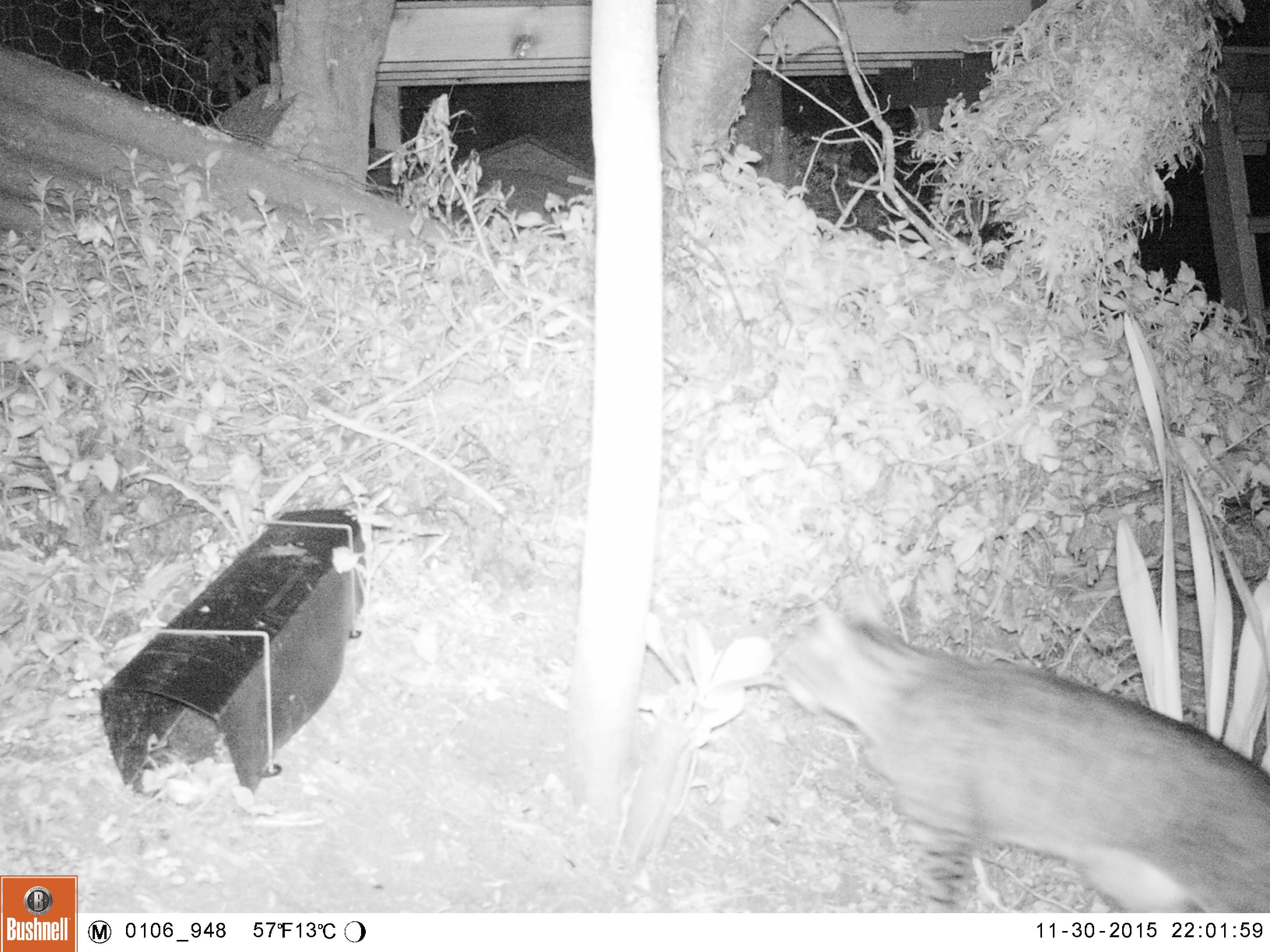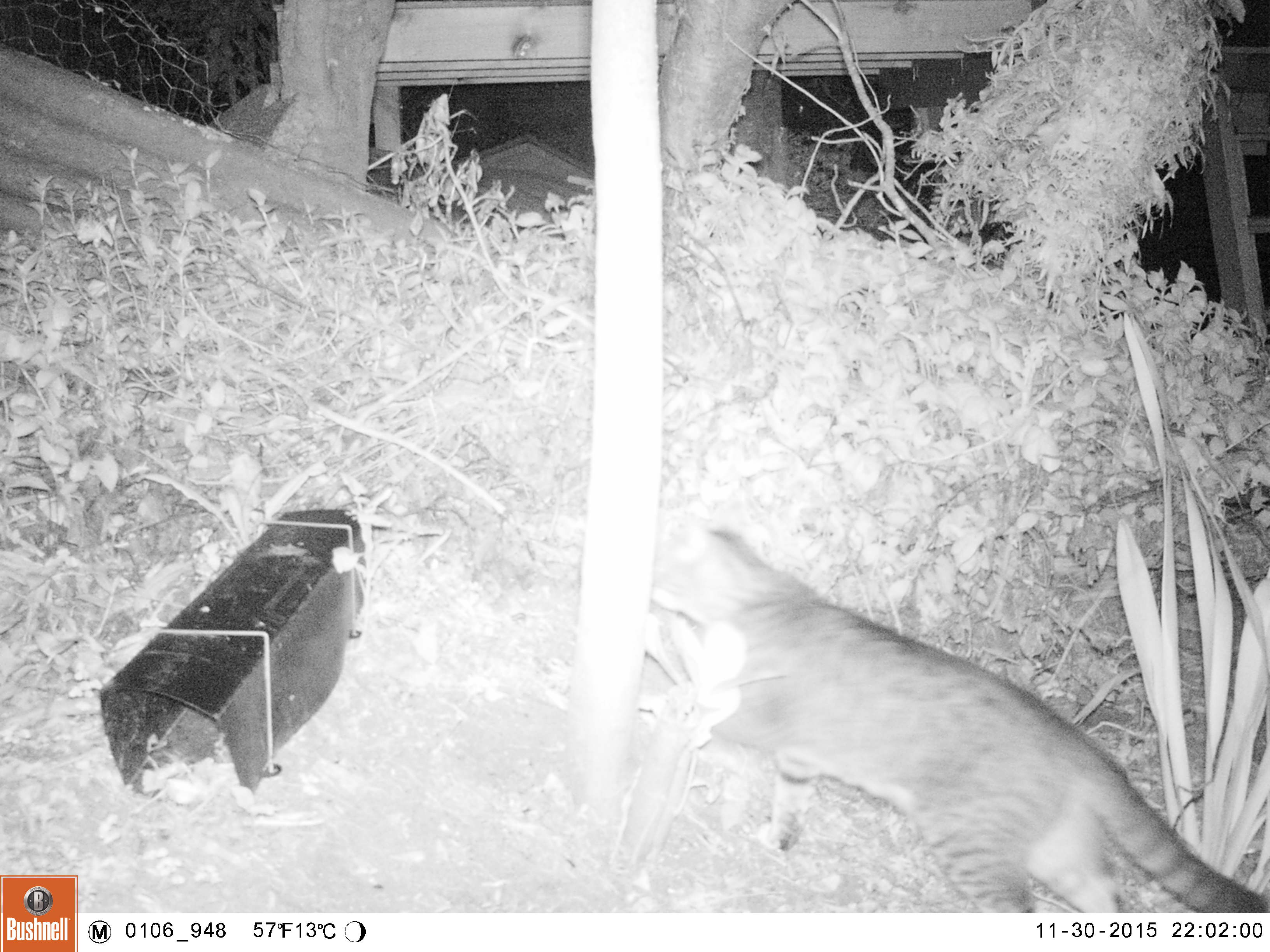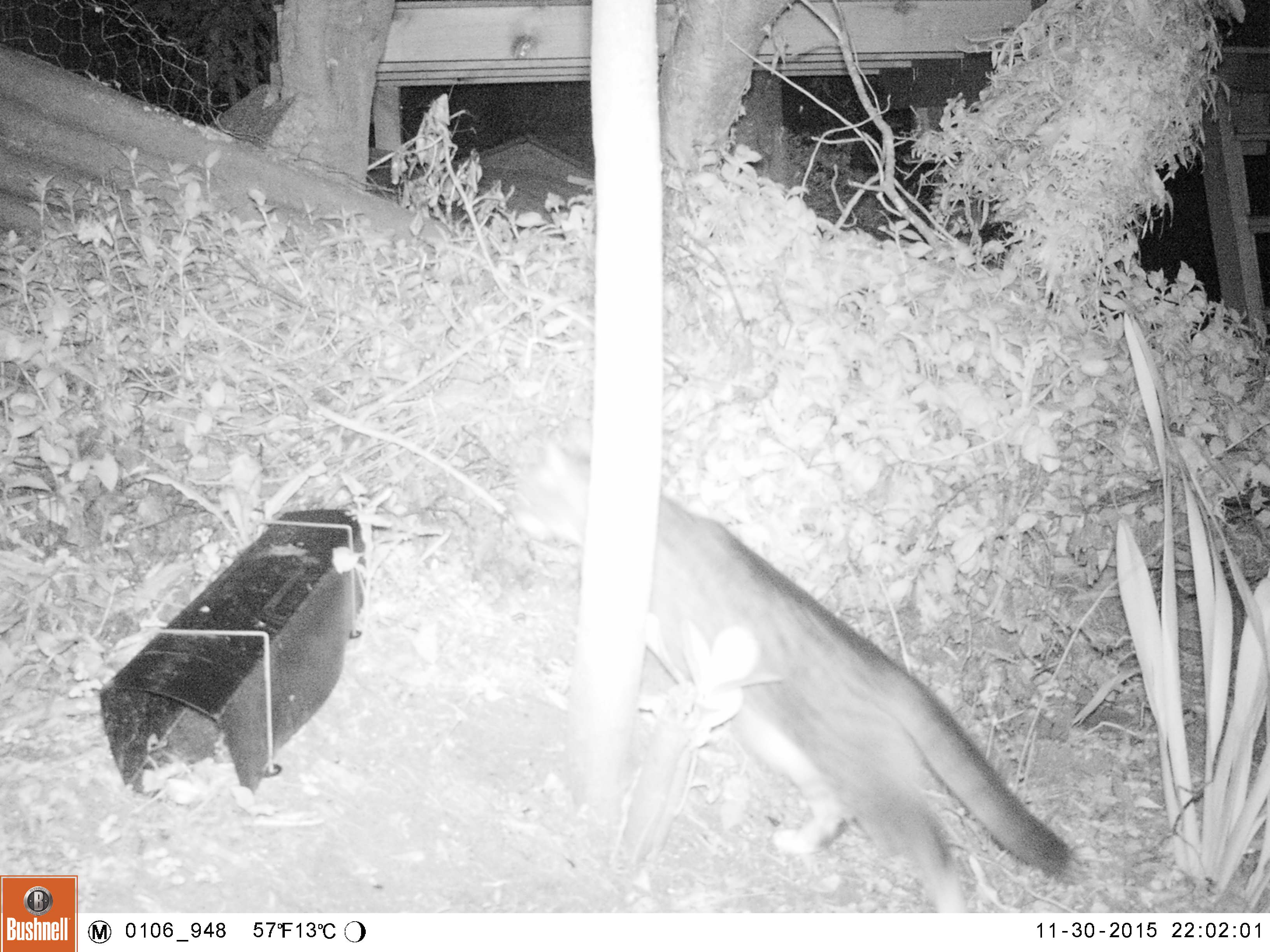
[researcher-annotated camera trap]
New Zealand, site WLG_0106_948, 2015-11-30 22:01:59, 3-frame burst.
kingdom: Animalia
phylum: Chordata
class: Mammalia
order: Carnivora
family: Felidae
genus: Felis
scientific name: Felis catus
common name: domestic cat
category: cat